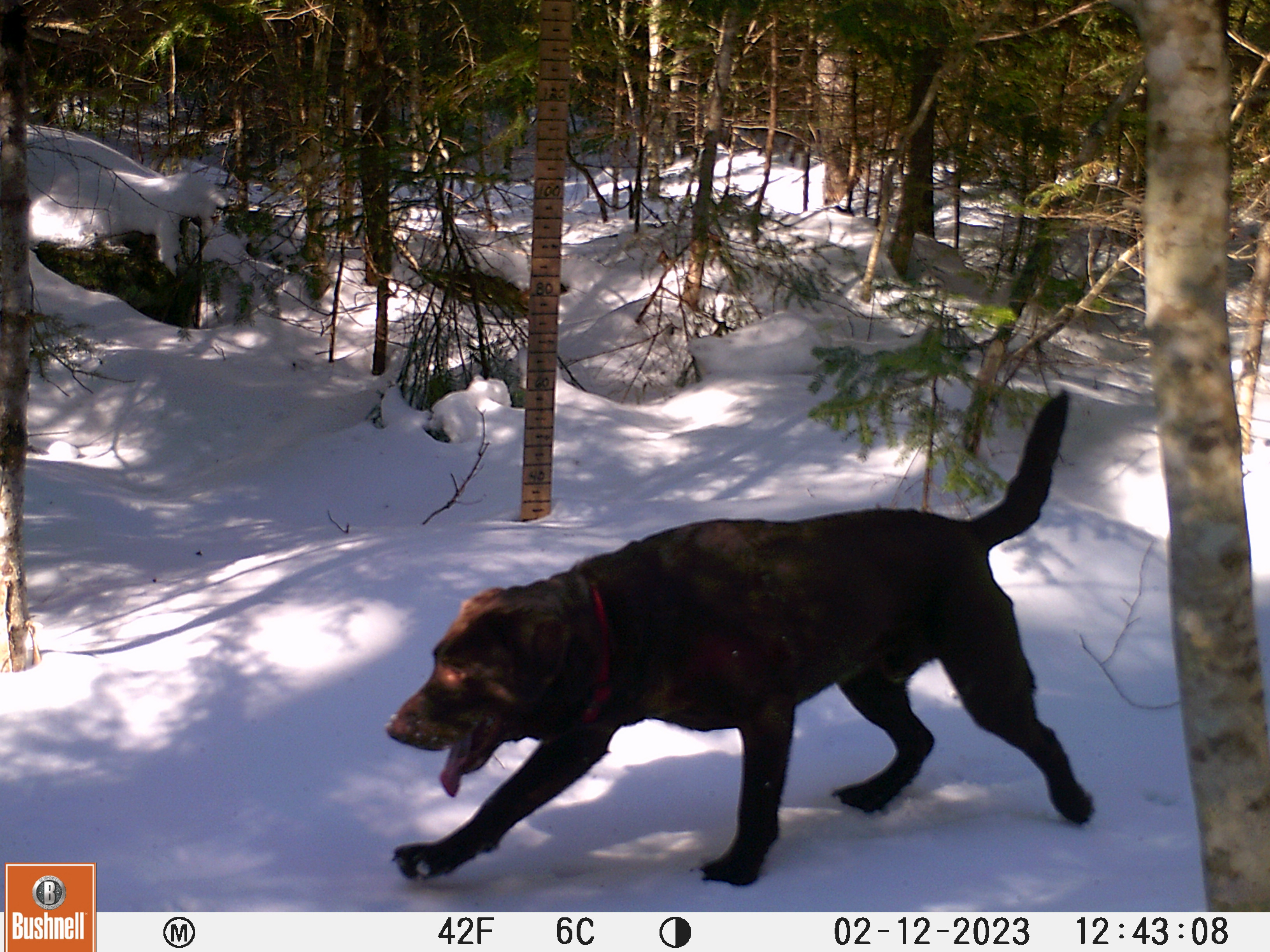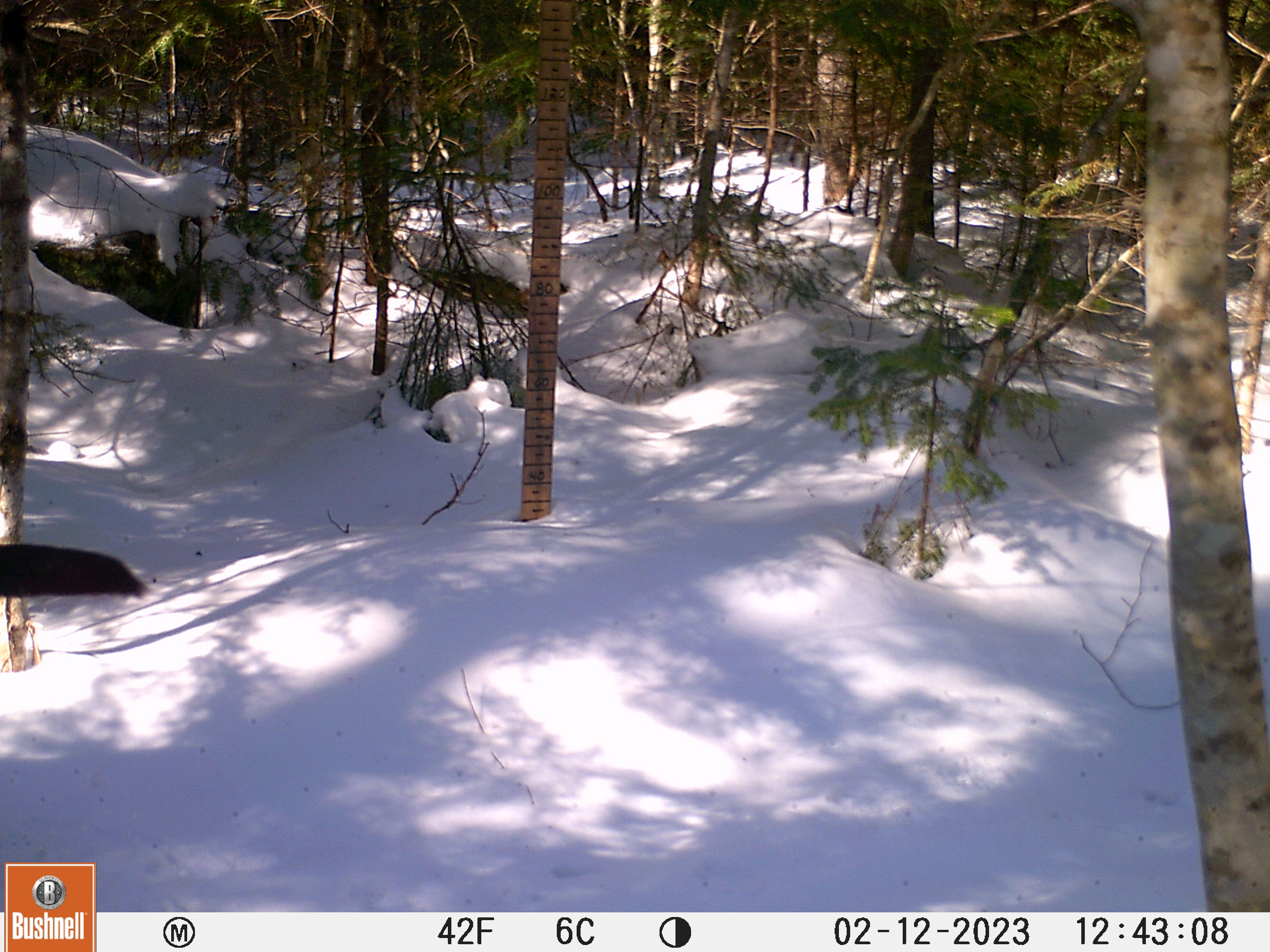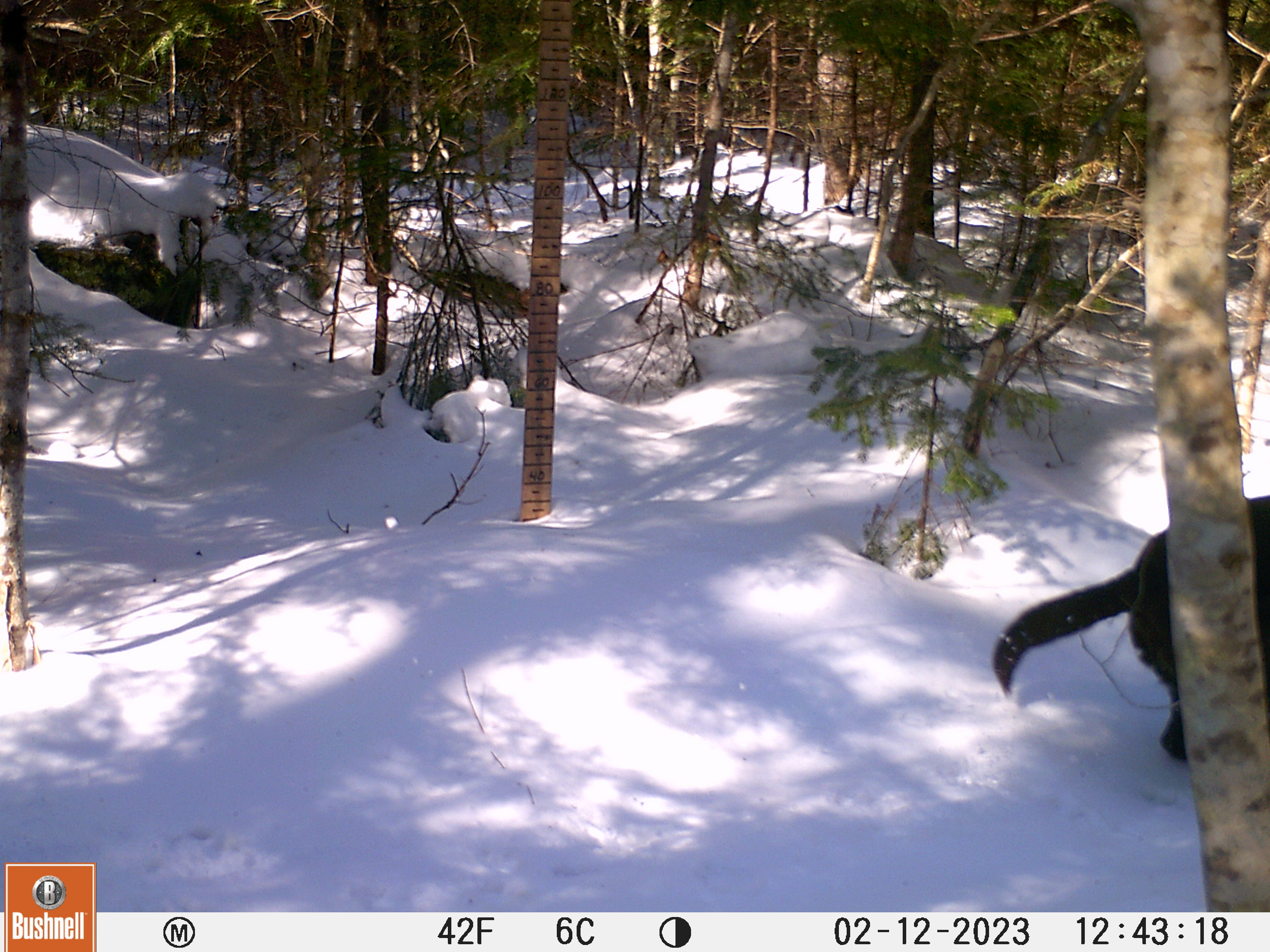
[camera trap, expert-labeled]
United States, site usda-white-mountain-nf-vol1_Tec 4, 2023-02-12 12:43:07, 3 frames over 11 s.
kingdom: Animalia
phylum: Chordata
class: Mammalia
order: Carnivora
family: Canidae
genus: Canis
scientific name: Canis familiaris familiaris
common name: domestic dog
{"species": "domestic dog (Canis familiaris familiaris)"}